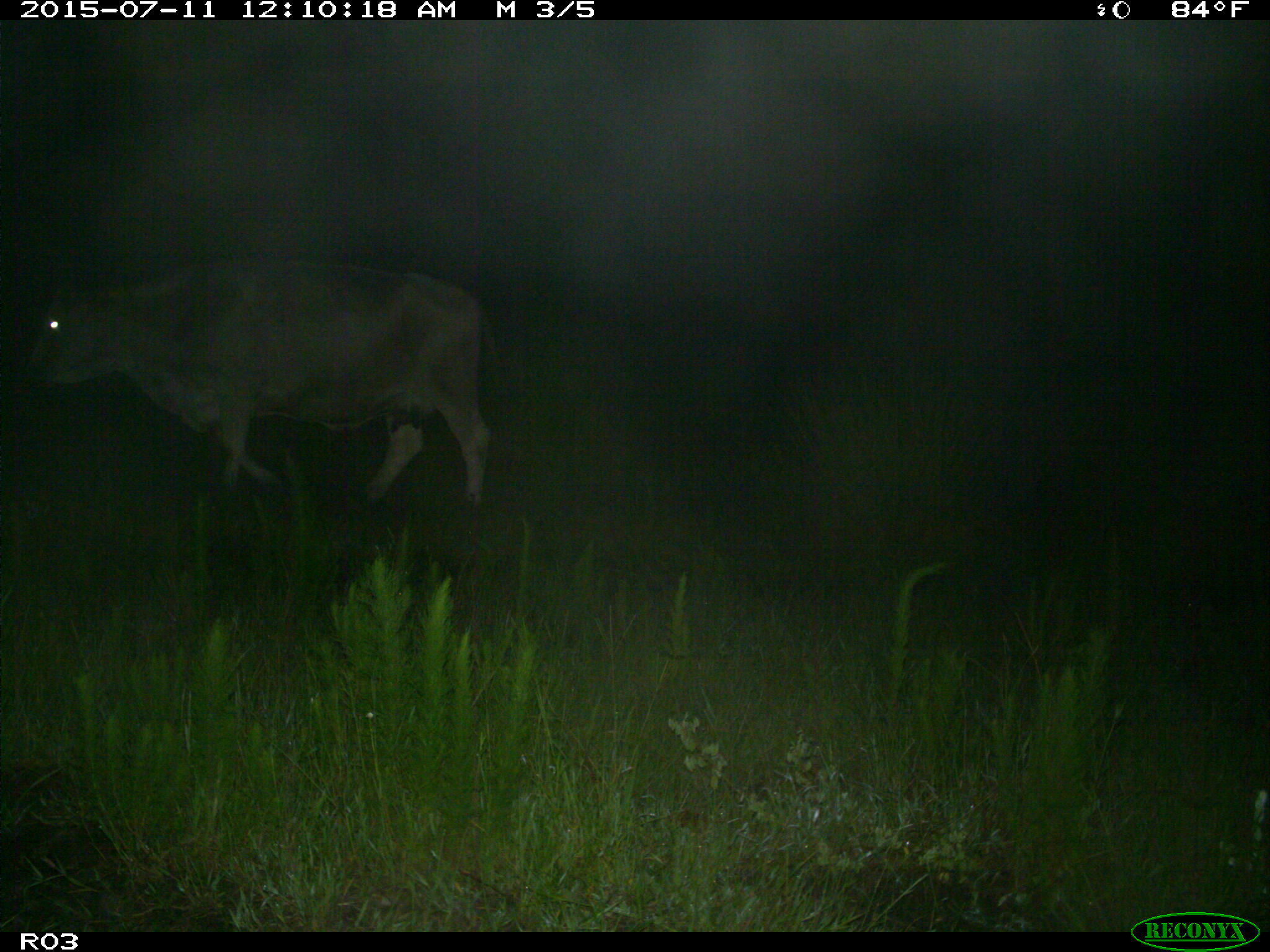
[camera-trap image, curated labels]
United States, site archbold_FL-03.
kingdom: Animalia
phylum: Chordata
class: Mammalia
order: Artiodactyla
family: Bovidae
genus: Bos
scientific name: Bos taurus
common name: domestic cow